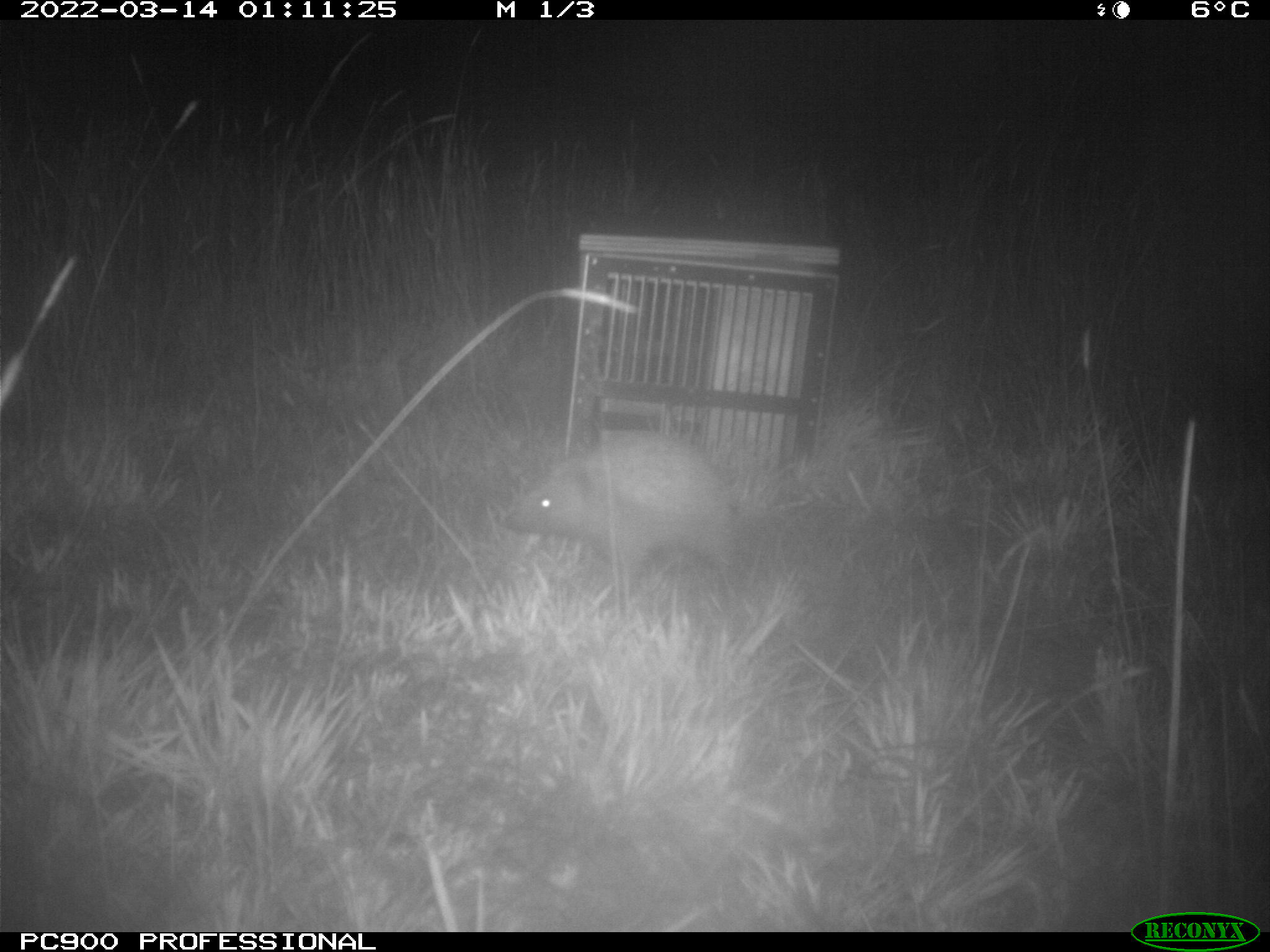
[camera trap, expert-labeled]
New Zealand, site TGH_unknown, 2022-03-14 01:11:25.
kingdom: Animalia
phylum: Chordata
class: Mammalia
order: Eulipotyphla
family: Erinaceidae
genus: Erinaceus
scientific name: Erinaceus europaeus europaeus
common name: european hedgehog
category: hedgehog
Hedgehog (european hedgehog) (Erinaceus europaeus europaeus).